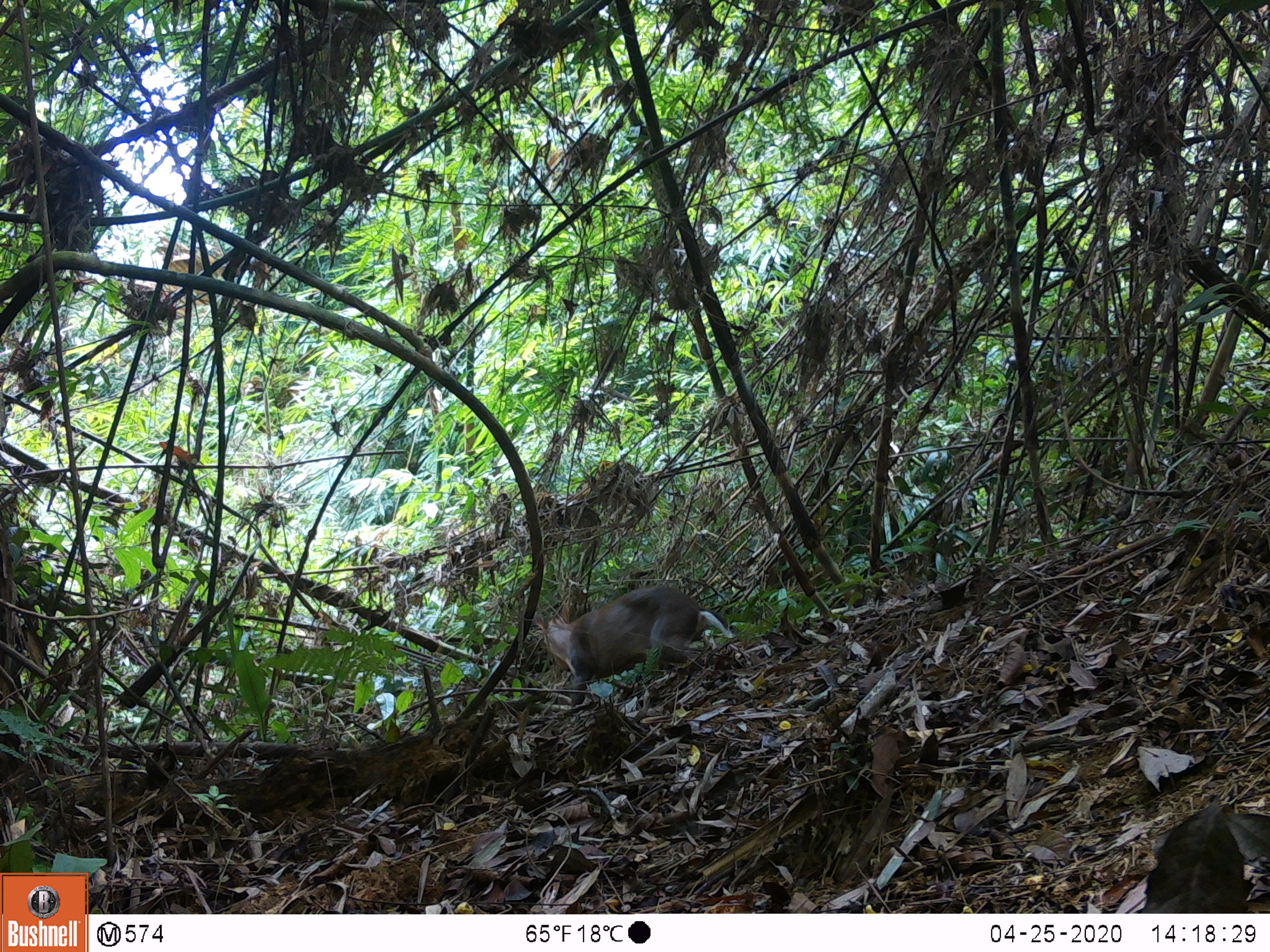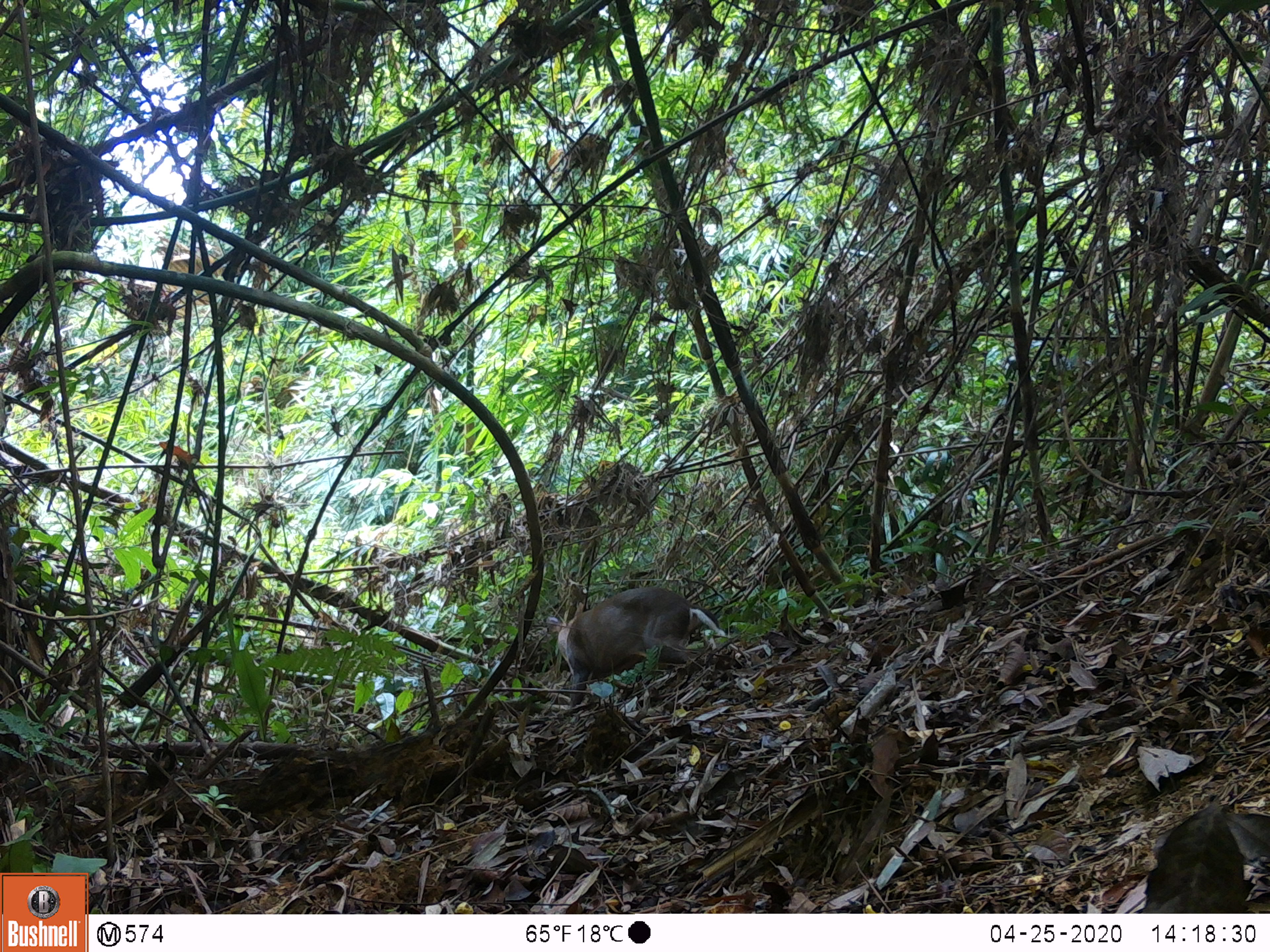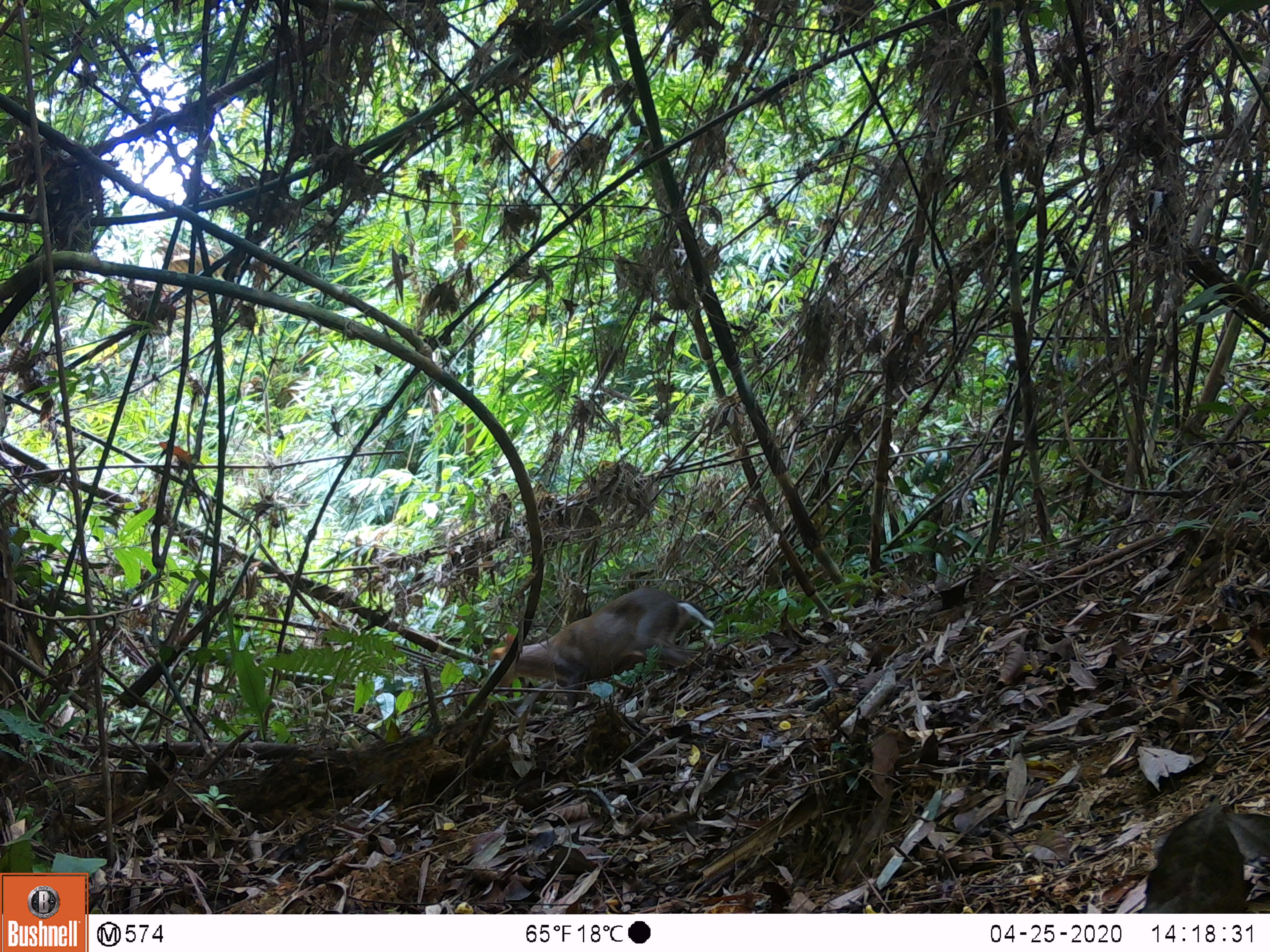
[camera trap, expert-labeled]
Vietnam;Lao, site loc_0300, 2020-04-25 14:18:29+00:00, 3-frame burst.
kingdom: Animalia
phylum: Chordata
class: Mammalia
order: Artiodactyla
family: Cervidae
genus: Muntiacus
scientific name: Muntiacus rooseveltorum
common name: roosevelt's muntjac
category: roosevelts muntjac group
Roosevelts muntjac group (roosevelt's muntjac) (Muntiacus rooseveltorum). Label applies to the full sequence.